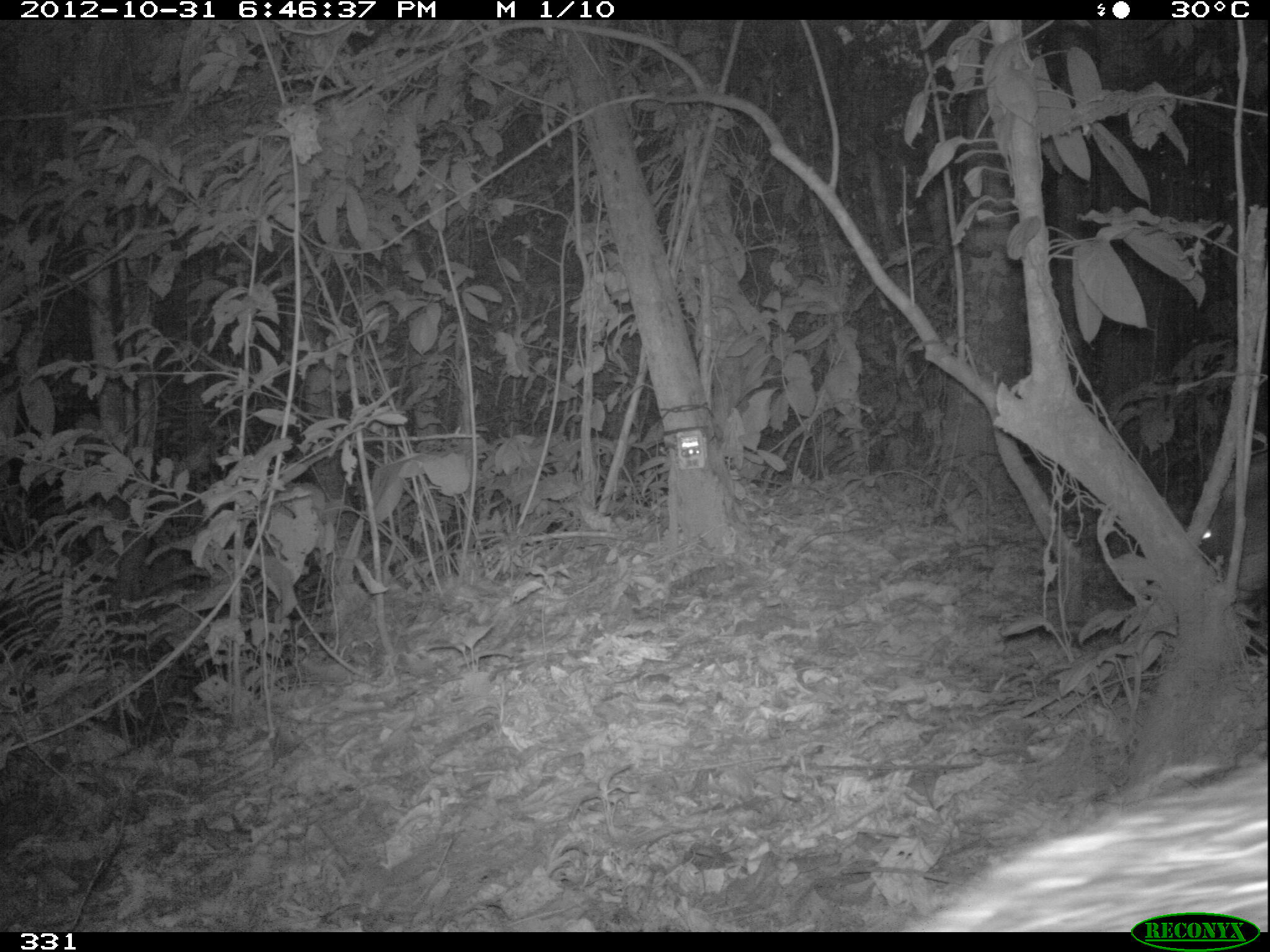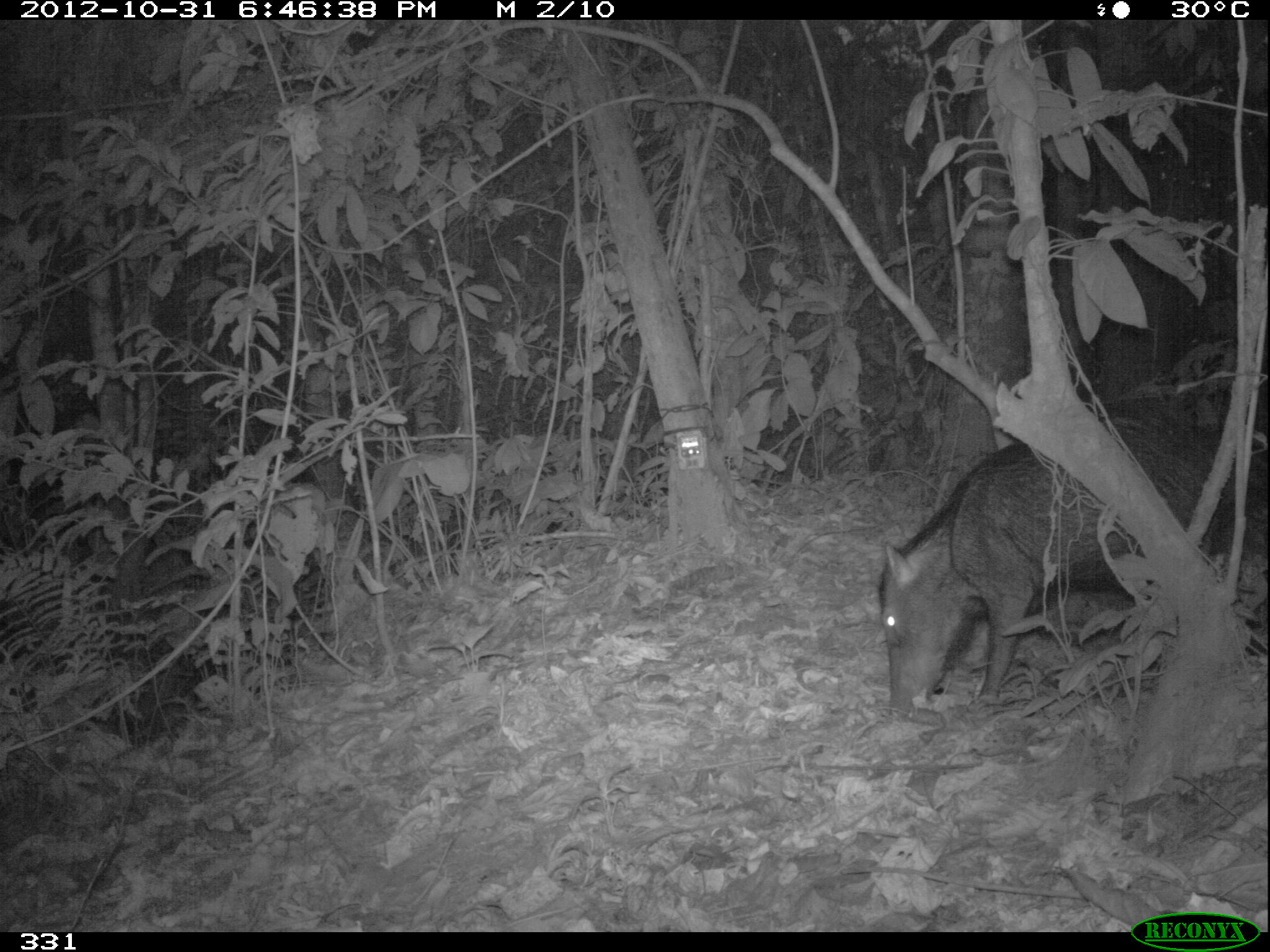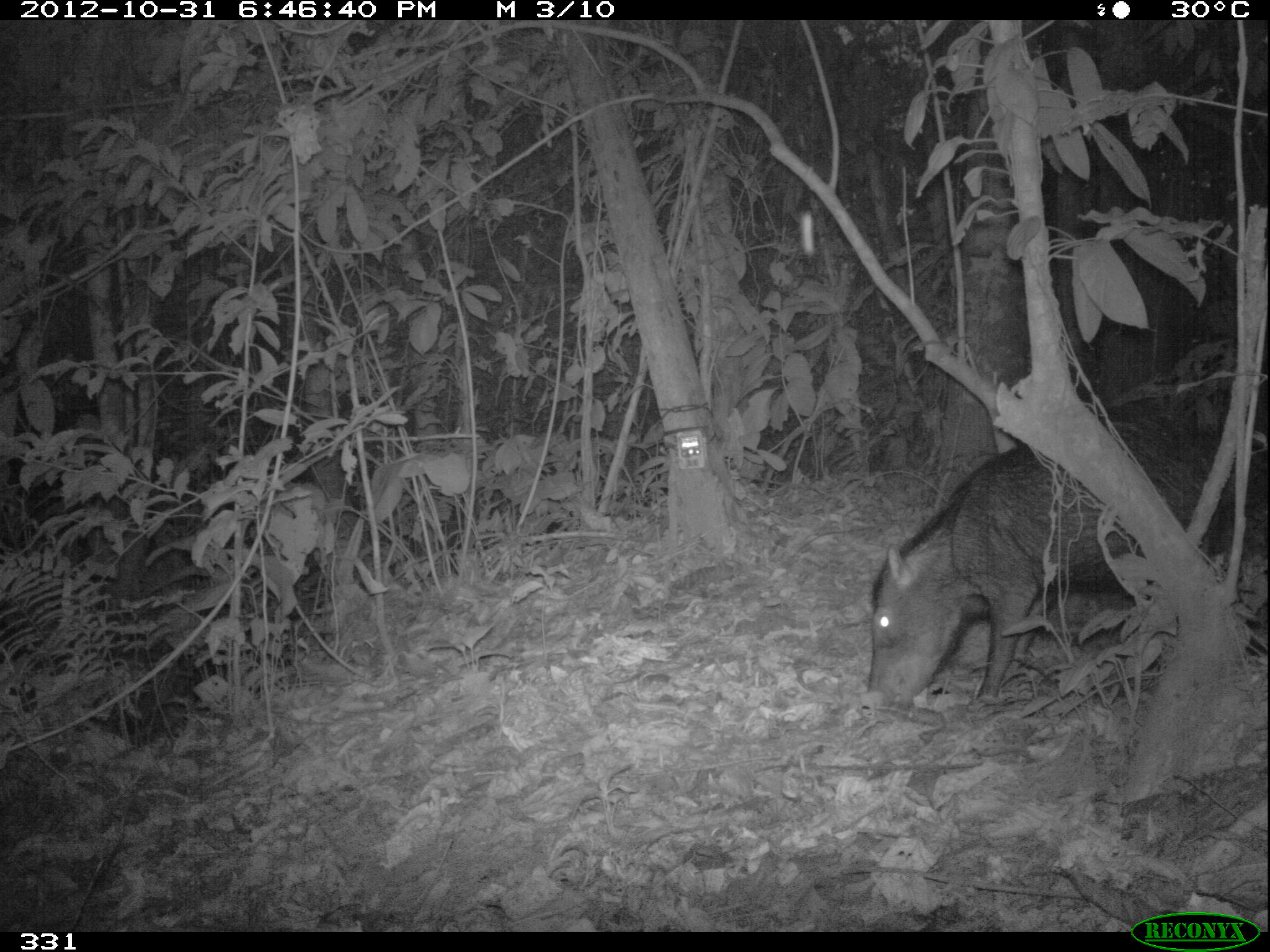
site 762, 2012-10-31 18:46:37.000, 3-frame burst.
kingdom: Animalia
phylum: Chordata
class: Mammalia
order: Artiodactyla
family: Tayassuidae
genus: Tayassu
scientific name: Tayassu pecari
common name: white-lipped peccary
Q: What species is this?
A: Tayassu pecari (white-lipped peccary).